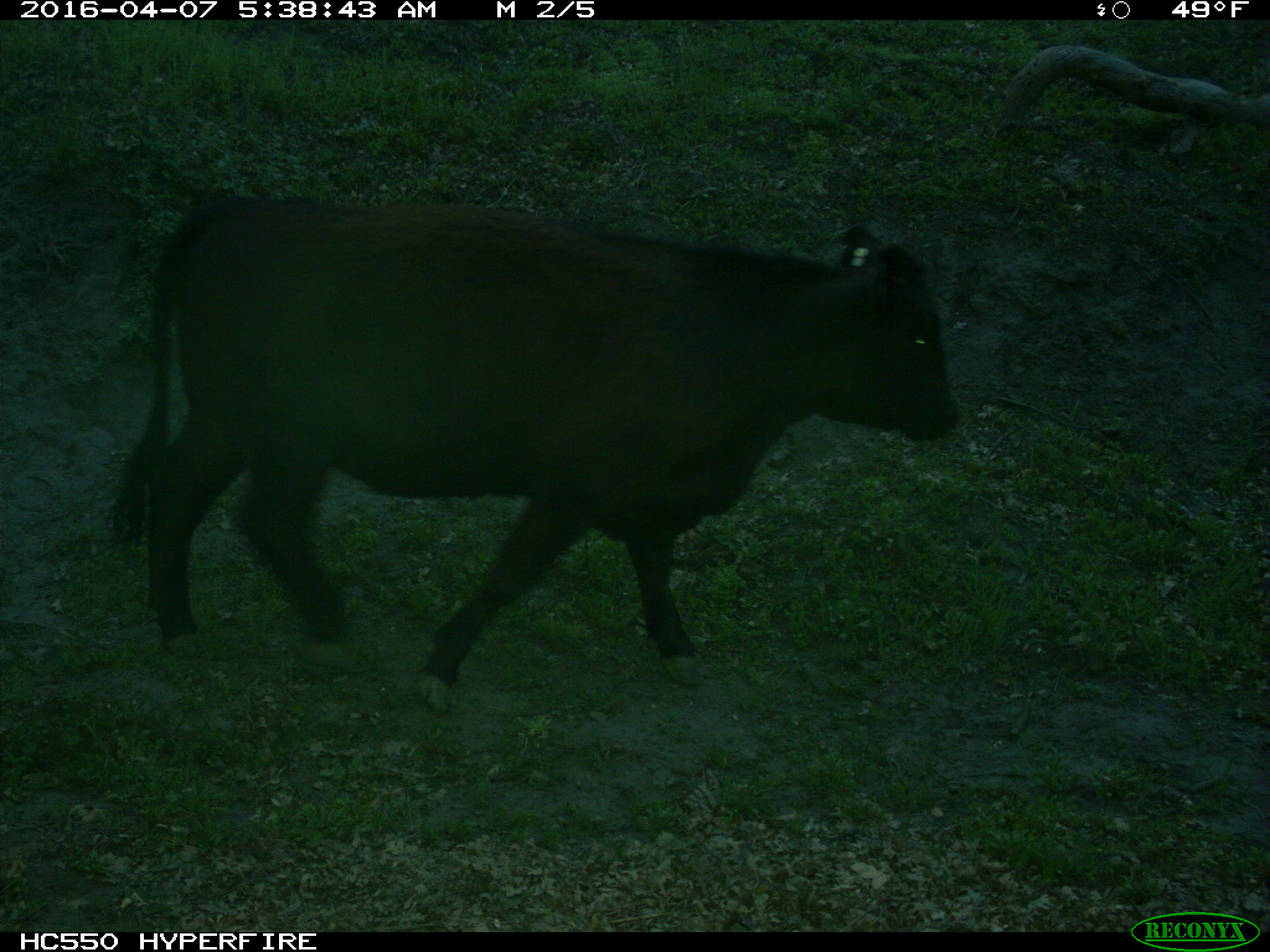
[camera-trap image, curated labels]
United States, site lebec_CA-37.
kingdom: Animalia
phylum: Chordata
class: Mammalia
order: Artiodactyla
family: Bovidae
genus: Bos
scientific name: Bos taurus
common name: domestic cow